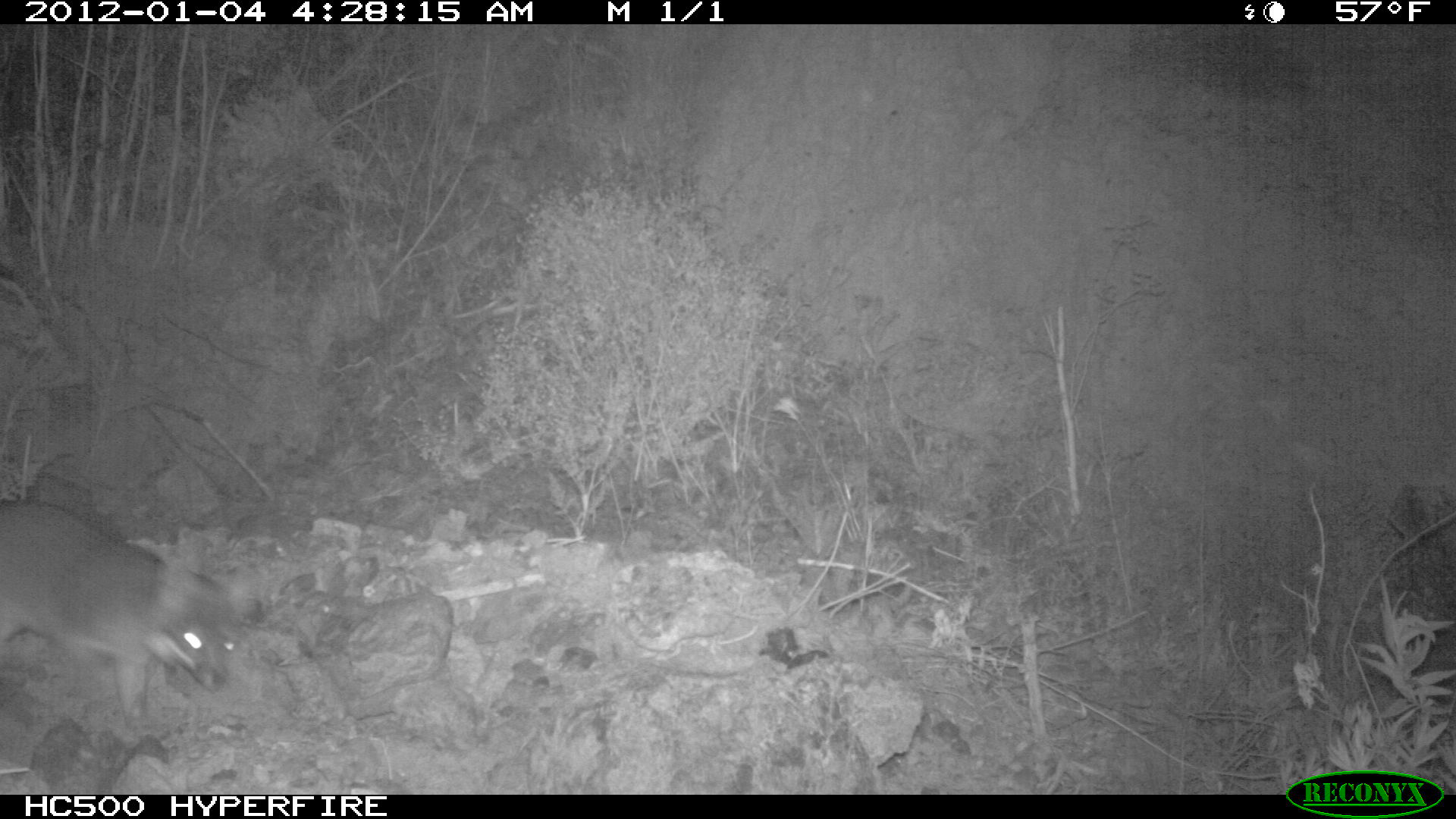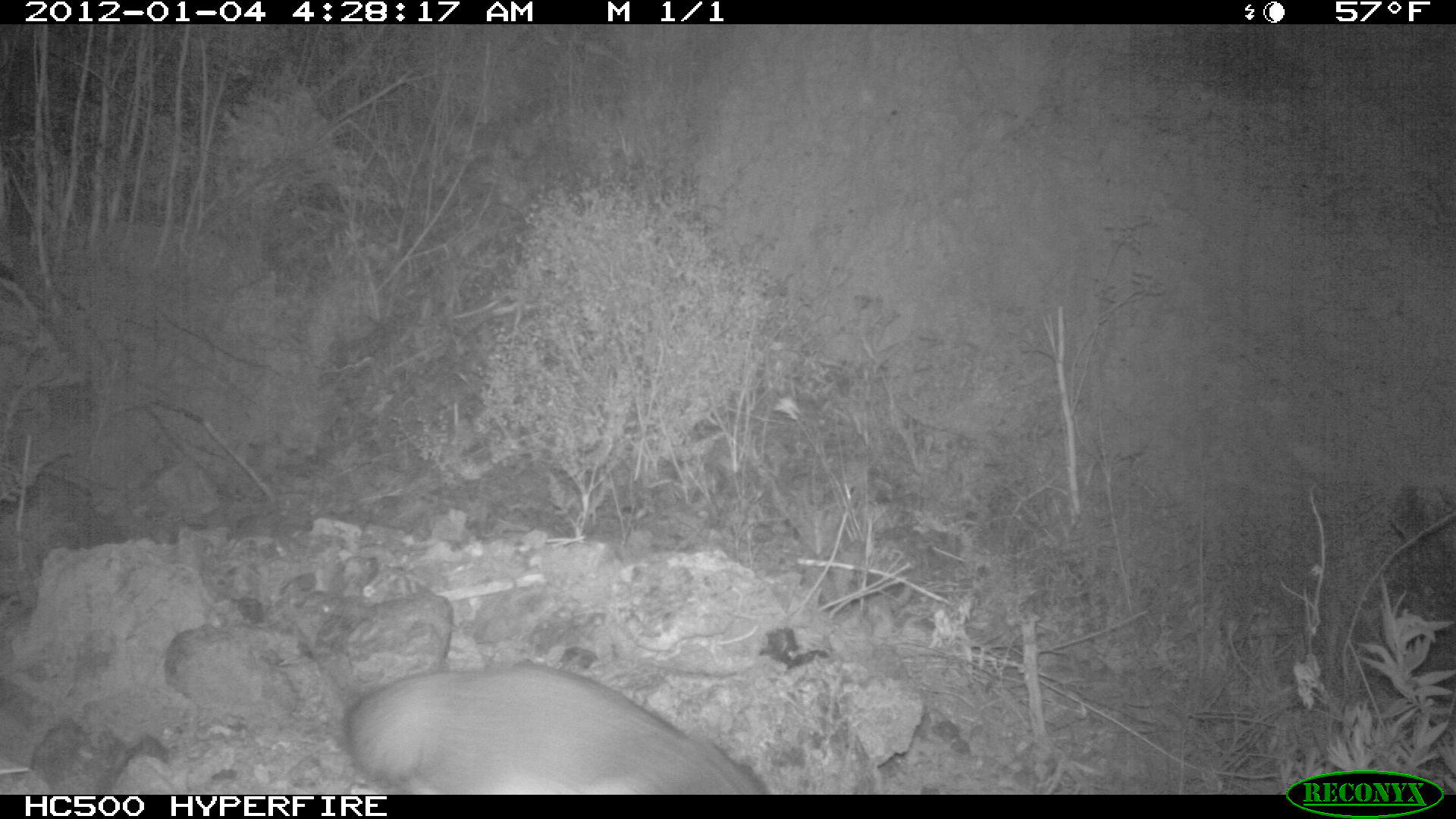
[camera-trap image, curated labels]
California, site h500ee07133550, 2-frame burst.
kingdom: Animalia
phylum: Chordata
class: Mammalia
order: Carnivora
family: Canidae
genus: Urocyon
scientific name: Urocyon littoralis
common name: island fox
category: fox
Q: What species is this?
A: Fox (island fox) (Urocyon littoralis).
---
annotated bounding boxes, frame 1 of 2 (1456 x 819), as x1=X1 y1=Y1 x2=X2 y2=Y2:
fox: x1=0 y1=497 x2=269 y2=741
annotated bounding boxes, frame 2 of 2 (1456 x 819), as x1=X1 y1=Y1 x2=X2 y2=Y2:
fox: x1=341 y1=663 x2=770 y2=793